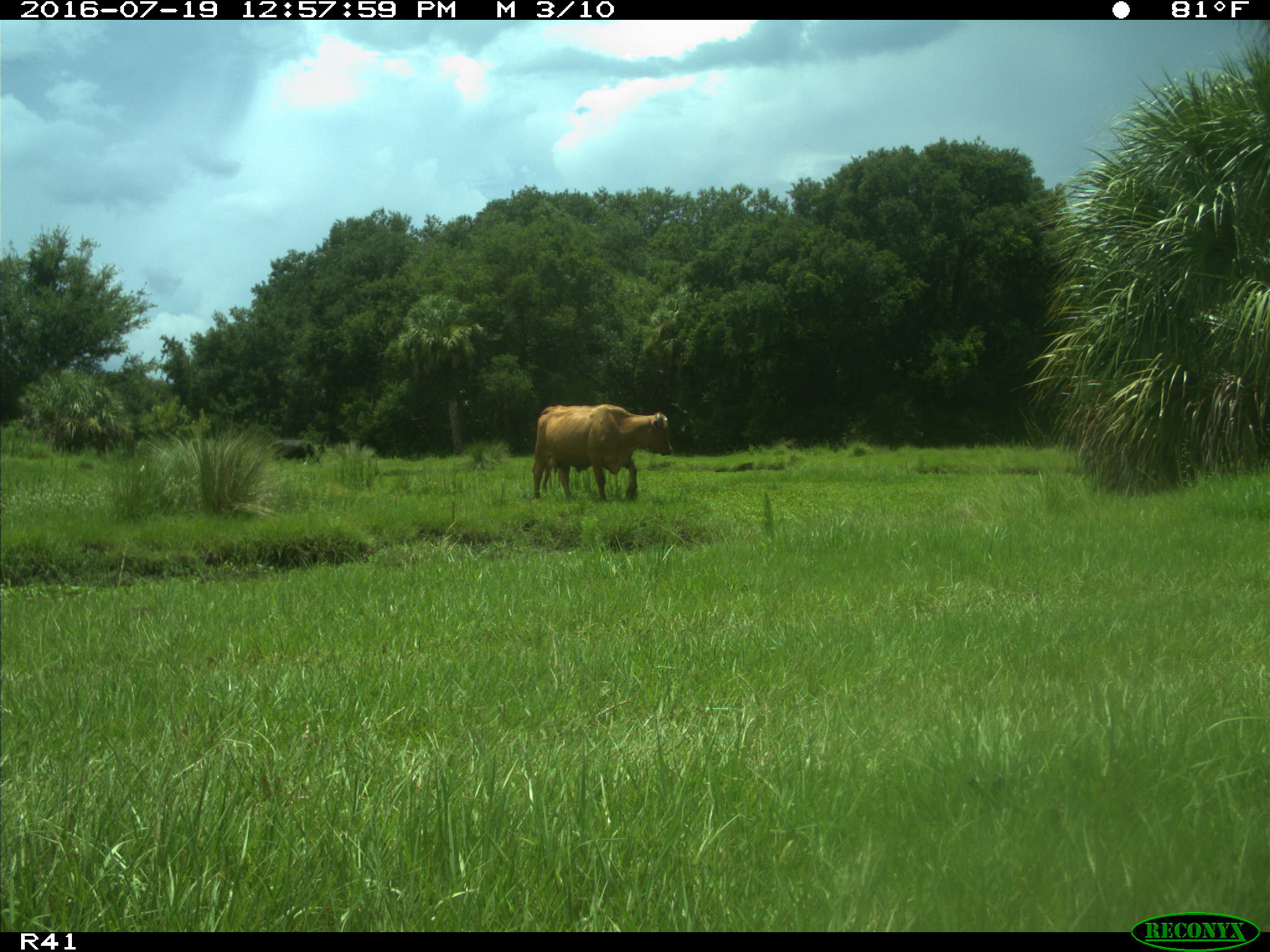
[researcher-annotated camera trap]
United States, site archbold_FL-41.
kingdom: Animalia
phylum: Chordata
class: Mammalia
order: Artiodactyla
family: Bovidae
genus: Bos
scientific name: Bos taurus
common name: domestic cow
Bos taurus (domestic cow).